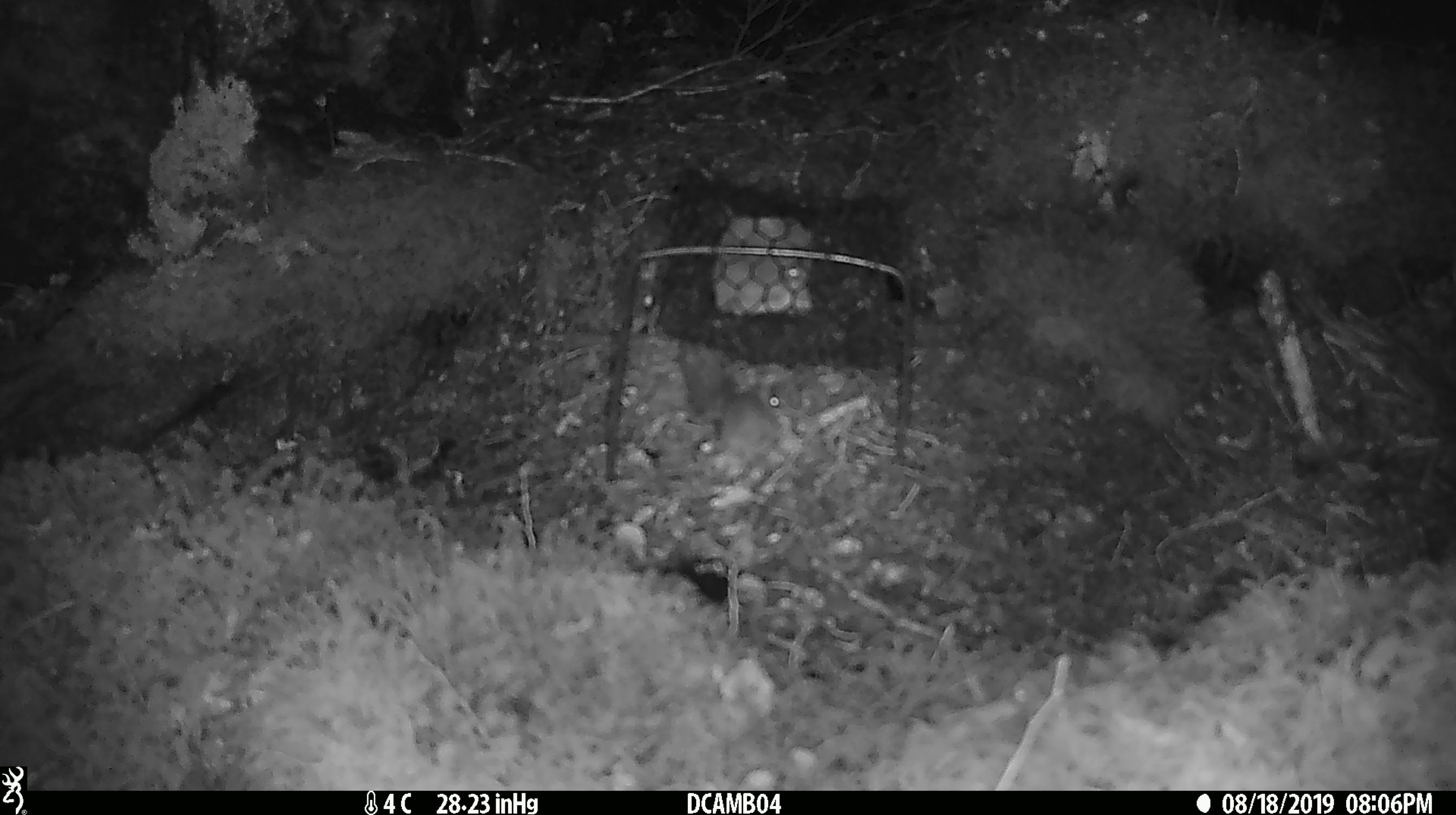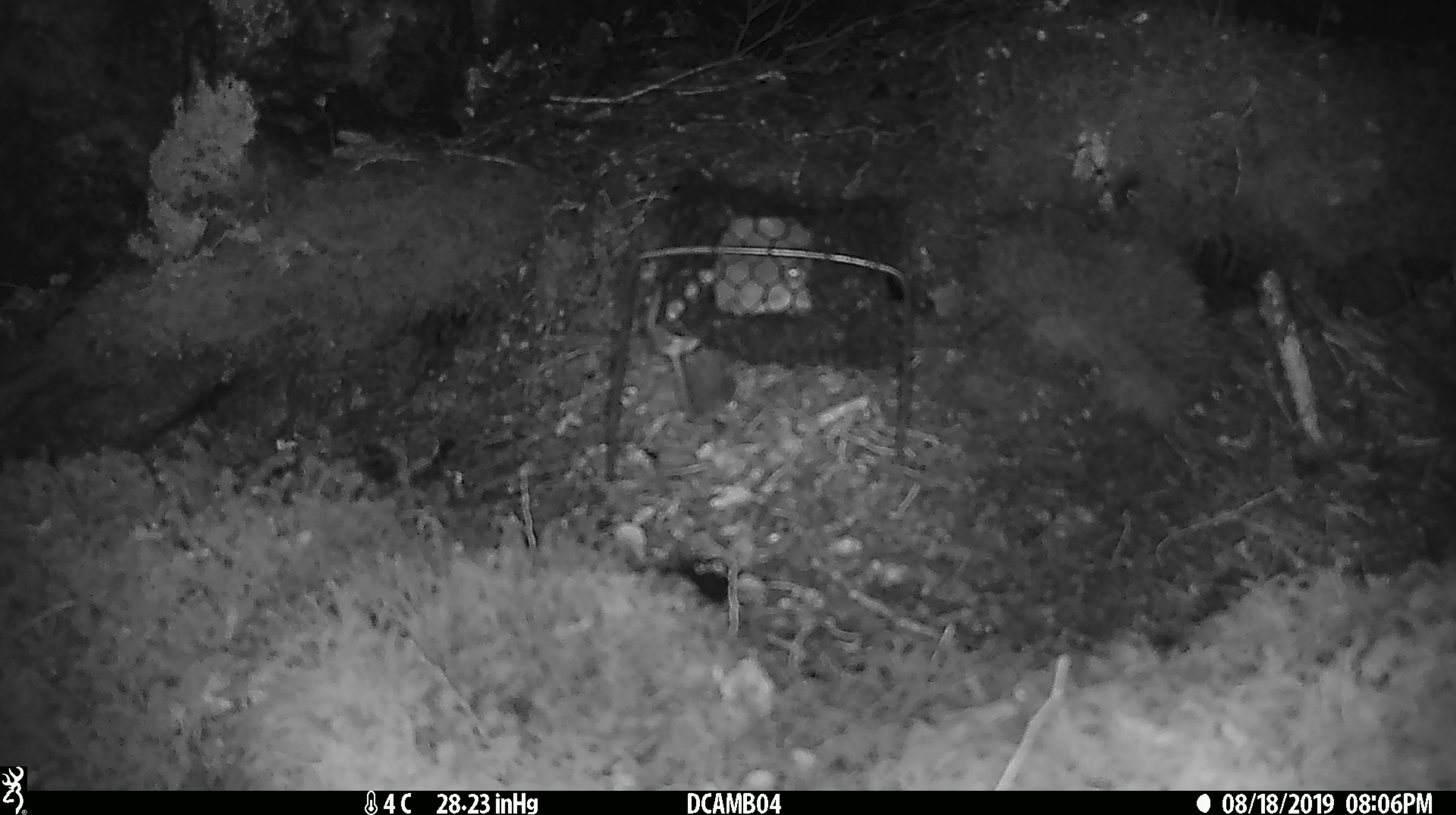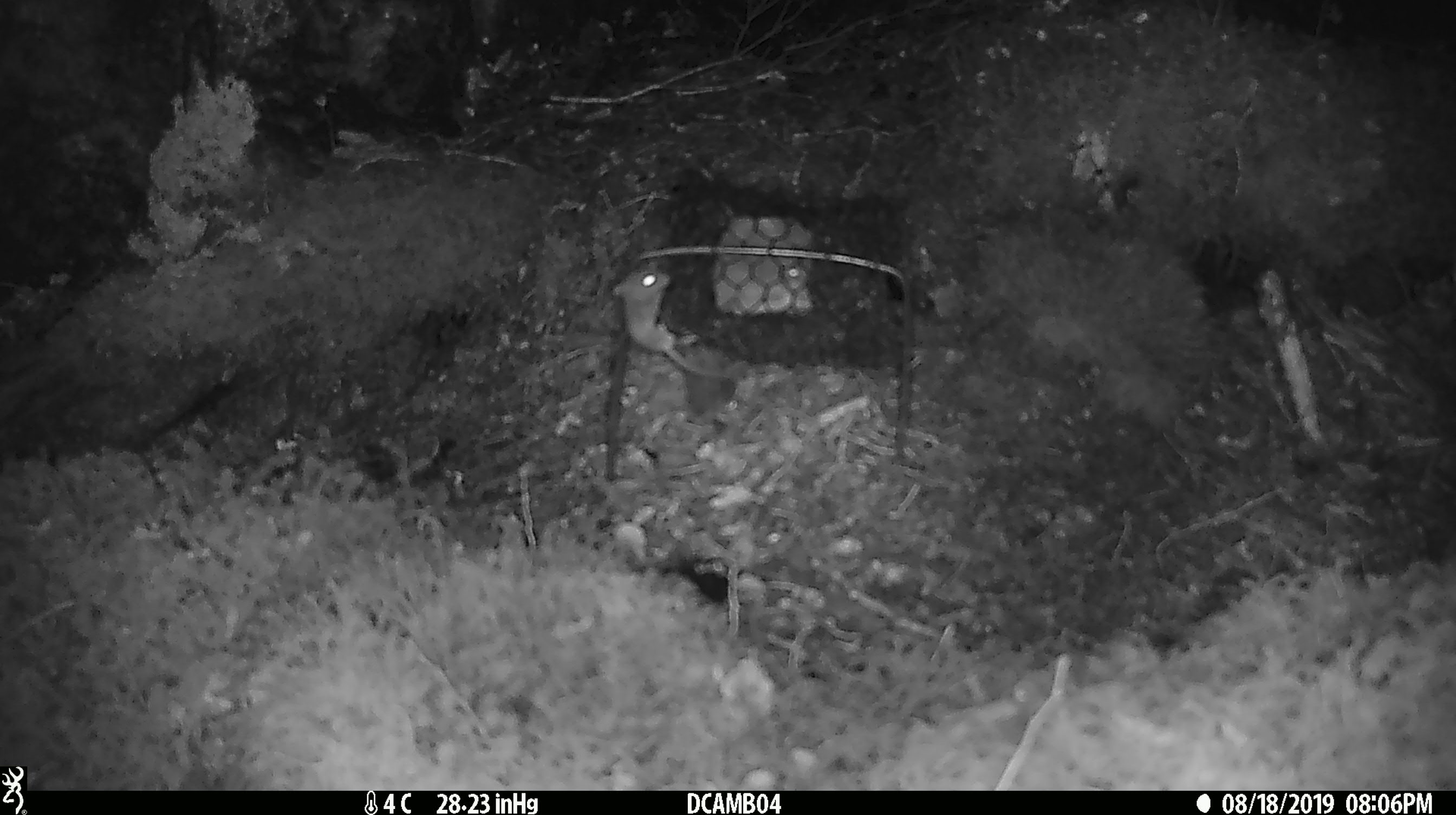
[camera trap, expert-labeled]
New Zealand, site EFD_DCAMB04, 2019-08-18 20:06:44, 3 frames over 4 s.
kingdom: Animalia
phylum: Chordata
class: Mammalia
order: Rodentia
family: Muridae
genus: Mus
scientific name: Mus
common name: mouse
Mouse (Mus).